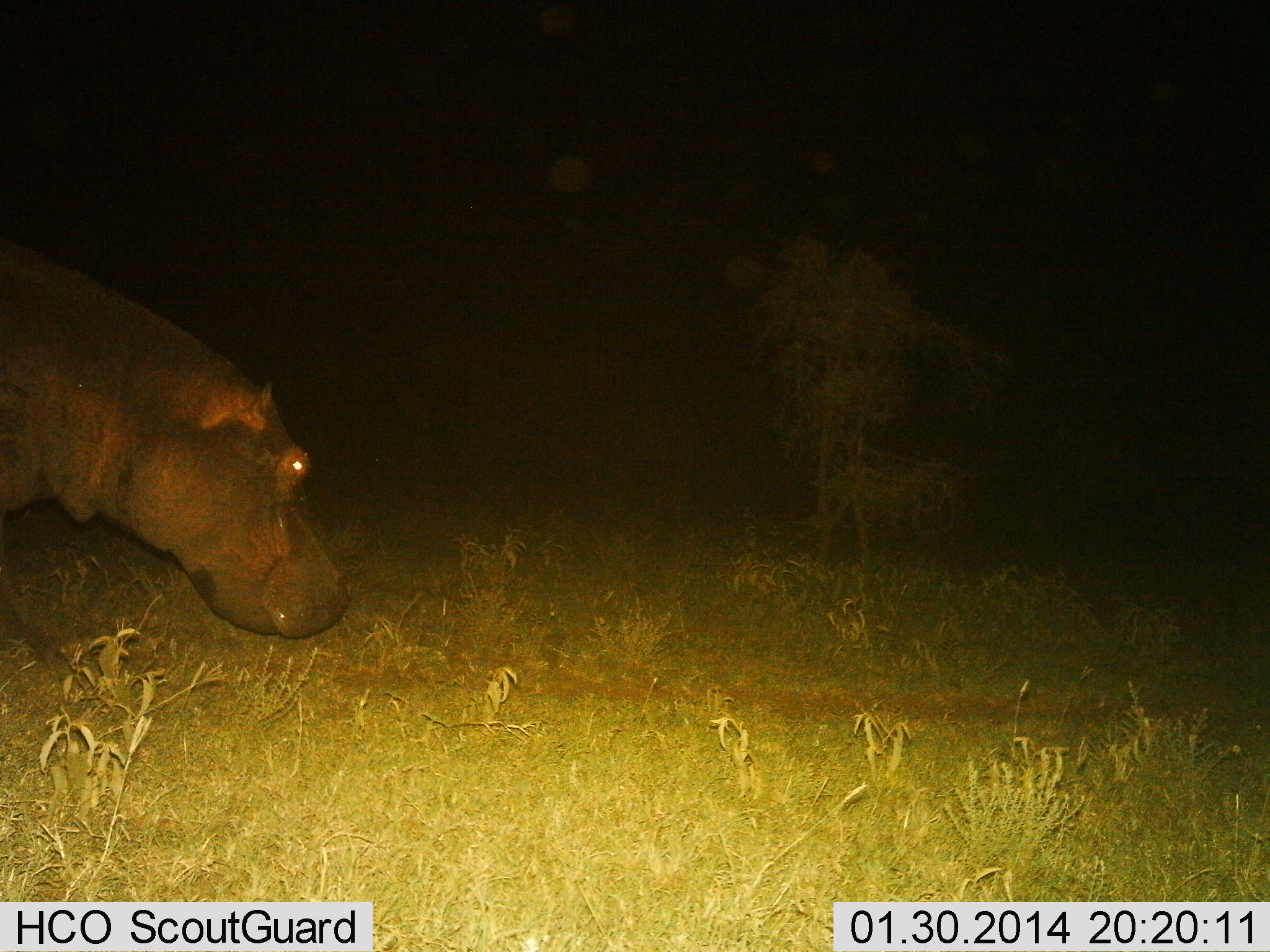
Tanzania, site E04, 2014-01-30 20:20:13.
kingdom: Animalia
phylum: Chordata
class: Mammalia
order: Artiodactyla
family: Hippopotamidae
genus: Hippopotamus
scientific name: Hippopotamus amphibius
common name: hippopotamus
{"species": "hippopotamus (Hippopotamus amphibius)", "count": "1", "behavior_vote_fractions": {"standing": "10%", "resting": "0%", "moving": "60%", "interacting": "0%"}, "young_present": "0%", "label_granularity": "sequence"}